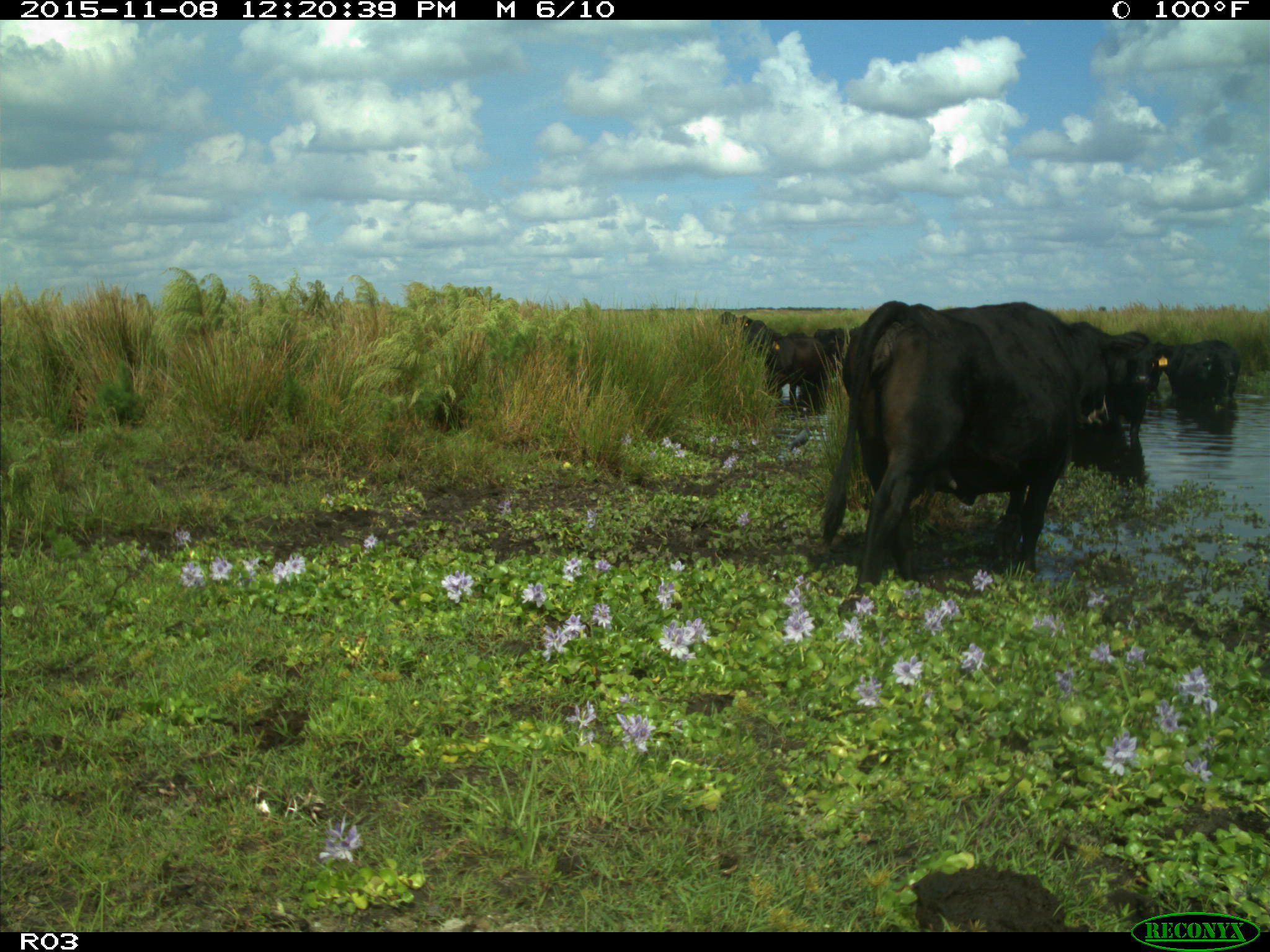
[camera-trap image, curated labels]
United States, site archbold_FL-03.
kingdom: Animalia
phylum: Chordata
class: Mammalia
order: Artiodactyla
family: Bovidae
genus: Bos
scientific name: Bos taurus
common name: domestic cow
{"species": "Bos taurus (domestic cow)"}